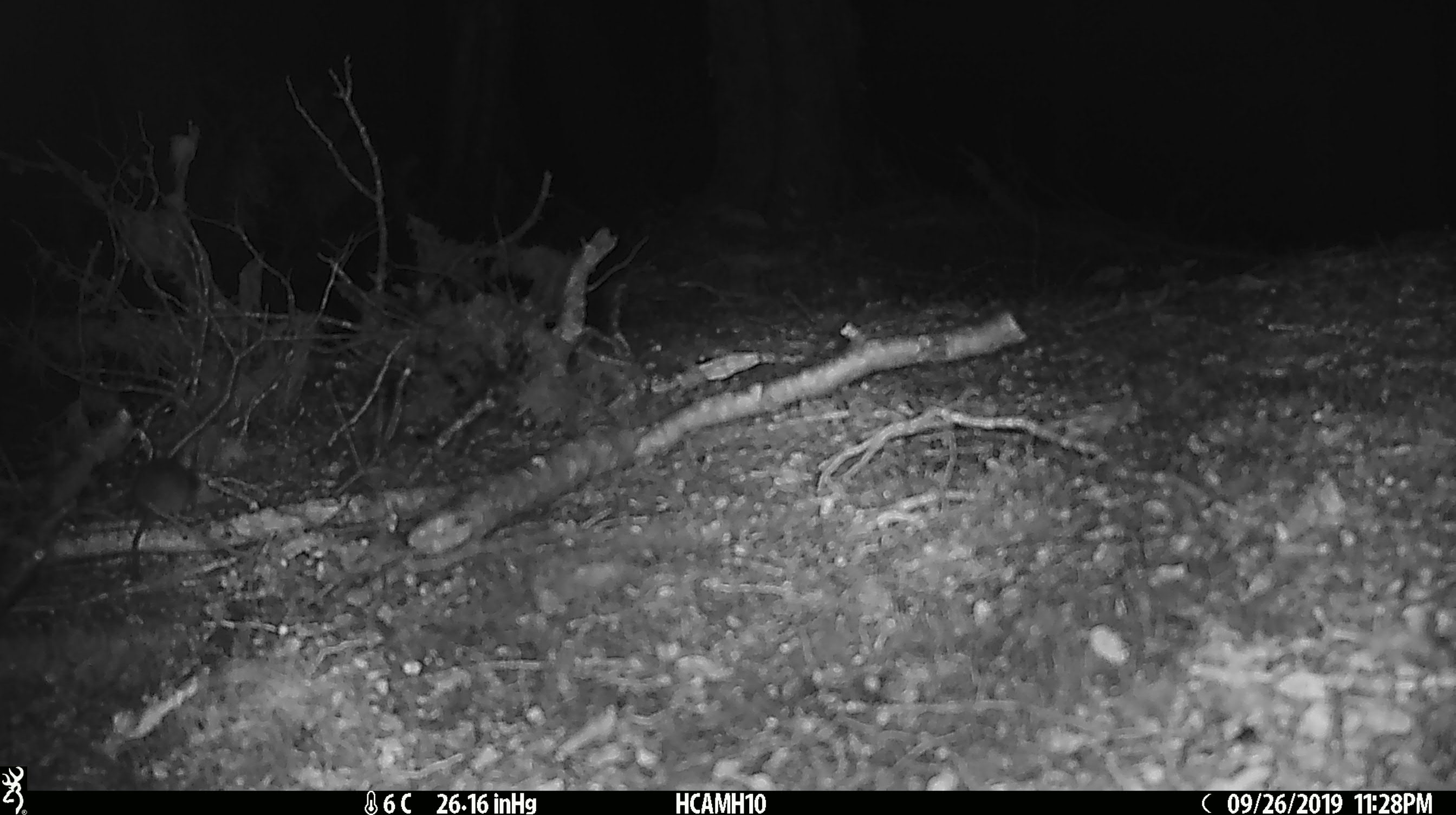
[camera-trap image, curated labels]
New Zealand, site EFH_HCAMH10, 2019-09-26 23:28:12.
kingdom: Animalia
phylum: Chordata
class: Mammalia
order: Rodentia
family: Muridae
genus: Mus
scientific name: Mus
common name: mouse